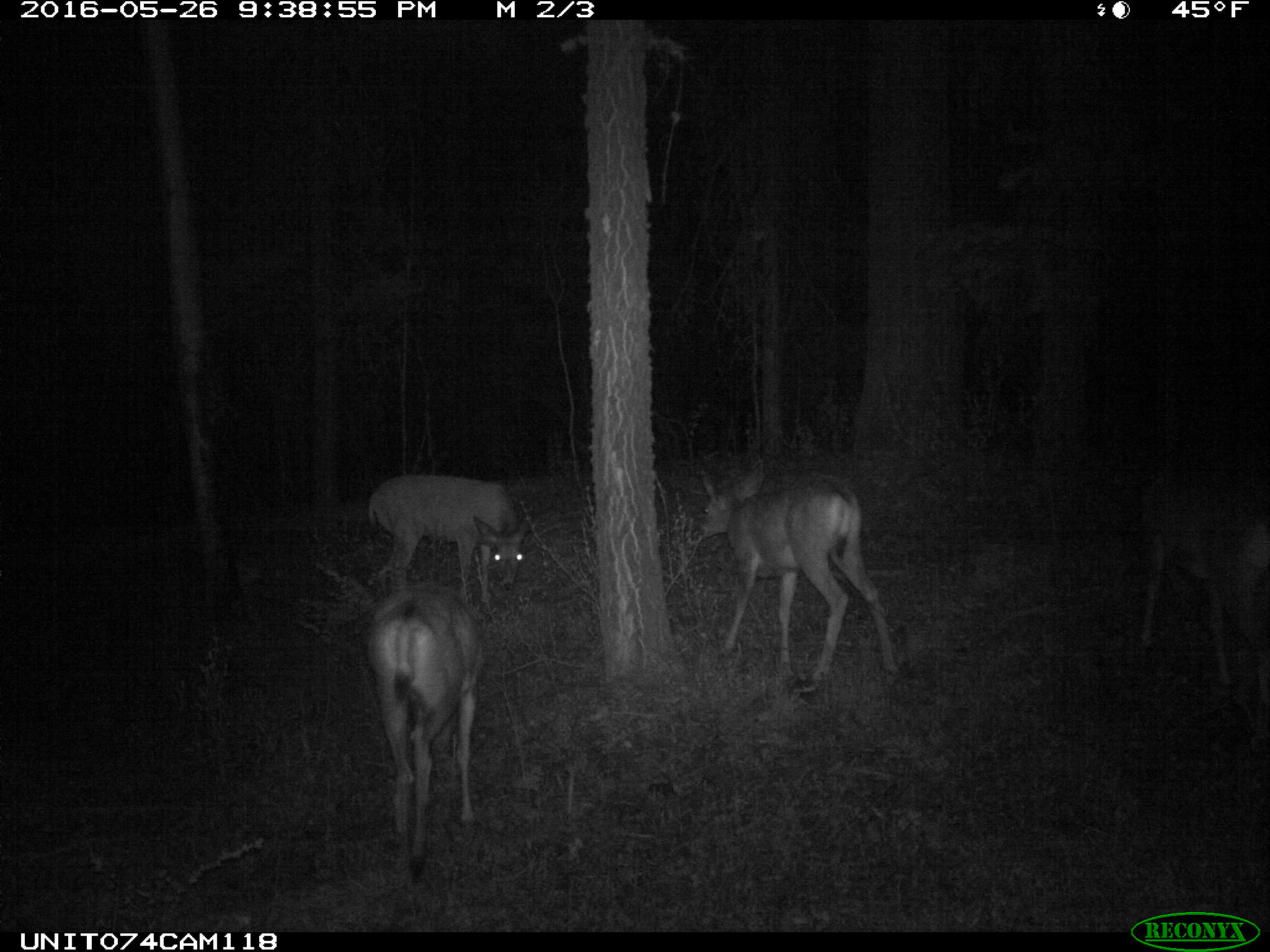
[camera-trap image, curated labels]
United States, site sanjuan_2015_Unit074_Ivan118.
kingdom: Animalia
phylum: Chordata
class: Mammalia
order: Artiodactyla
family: Cervidae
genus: Odocoileus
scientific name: Odocoileus hemionus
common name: mule deer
Odocoileus hemionus (mule deer).